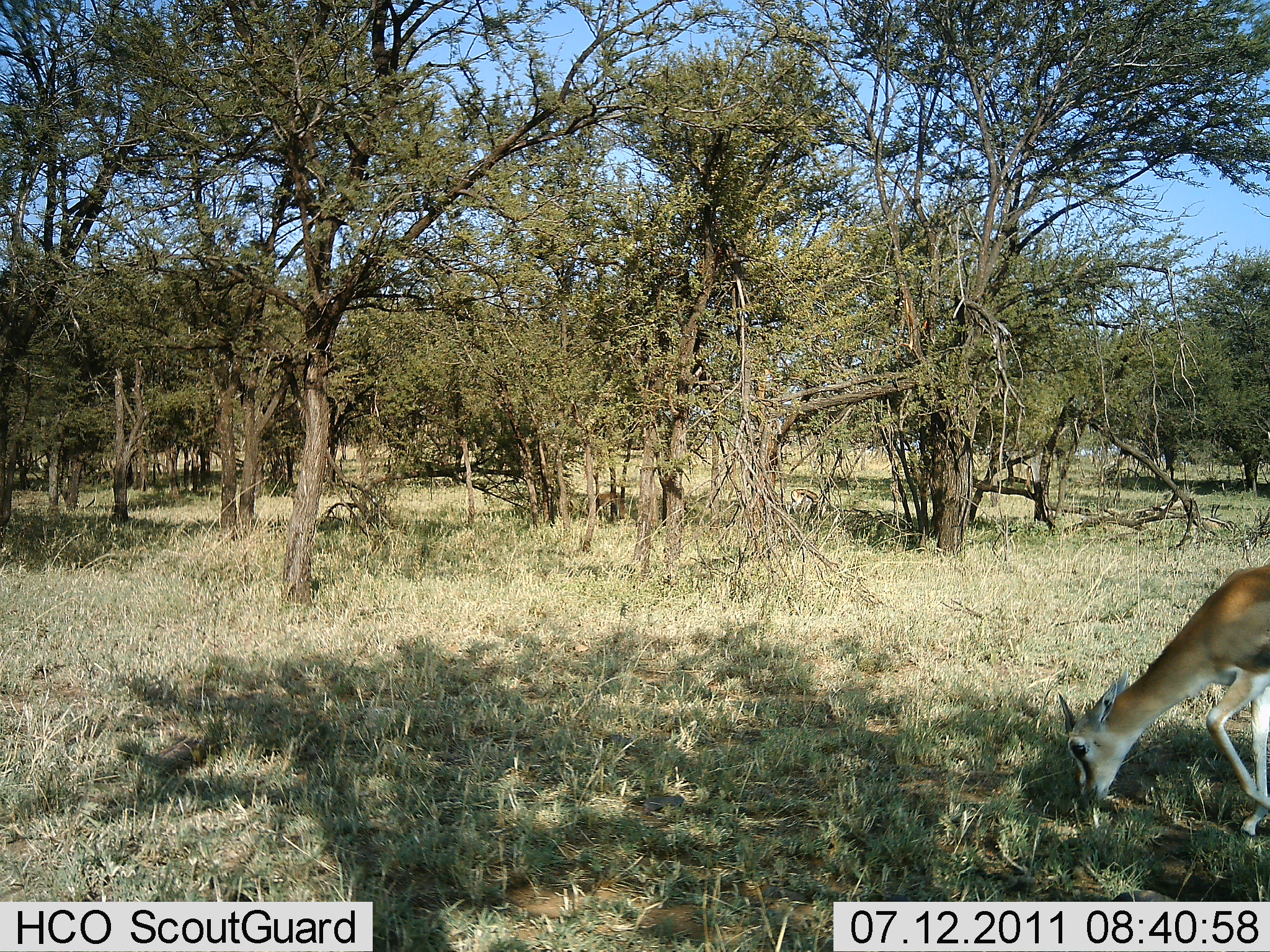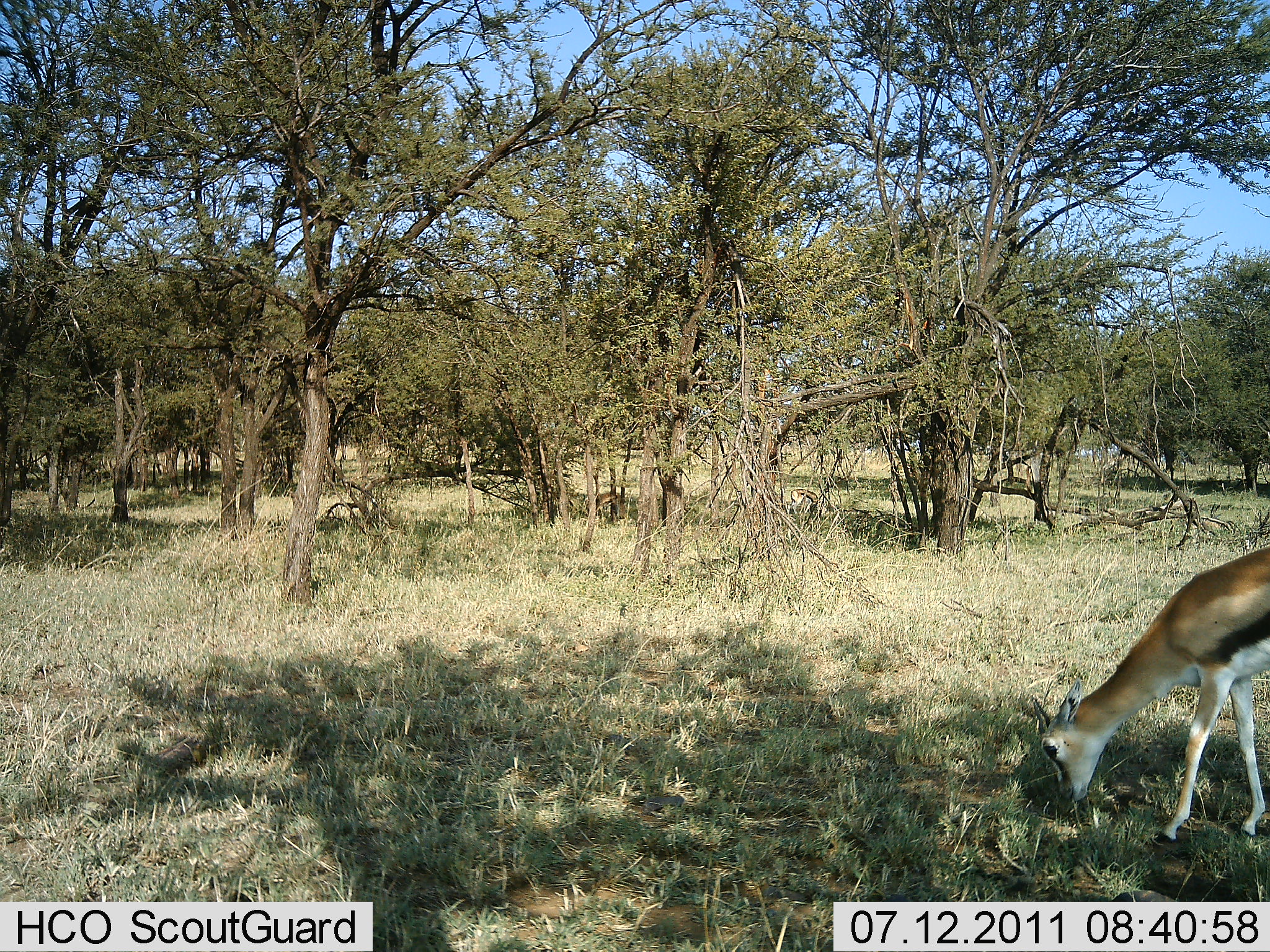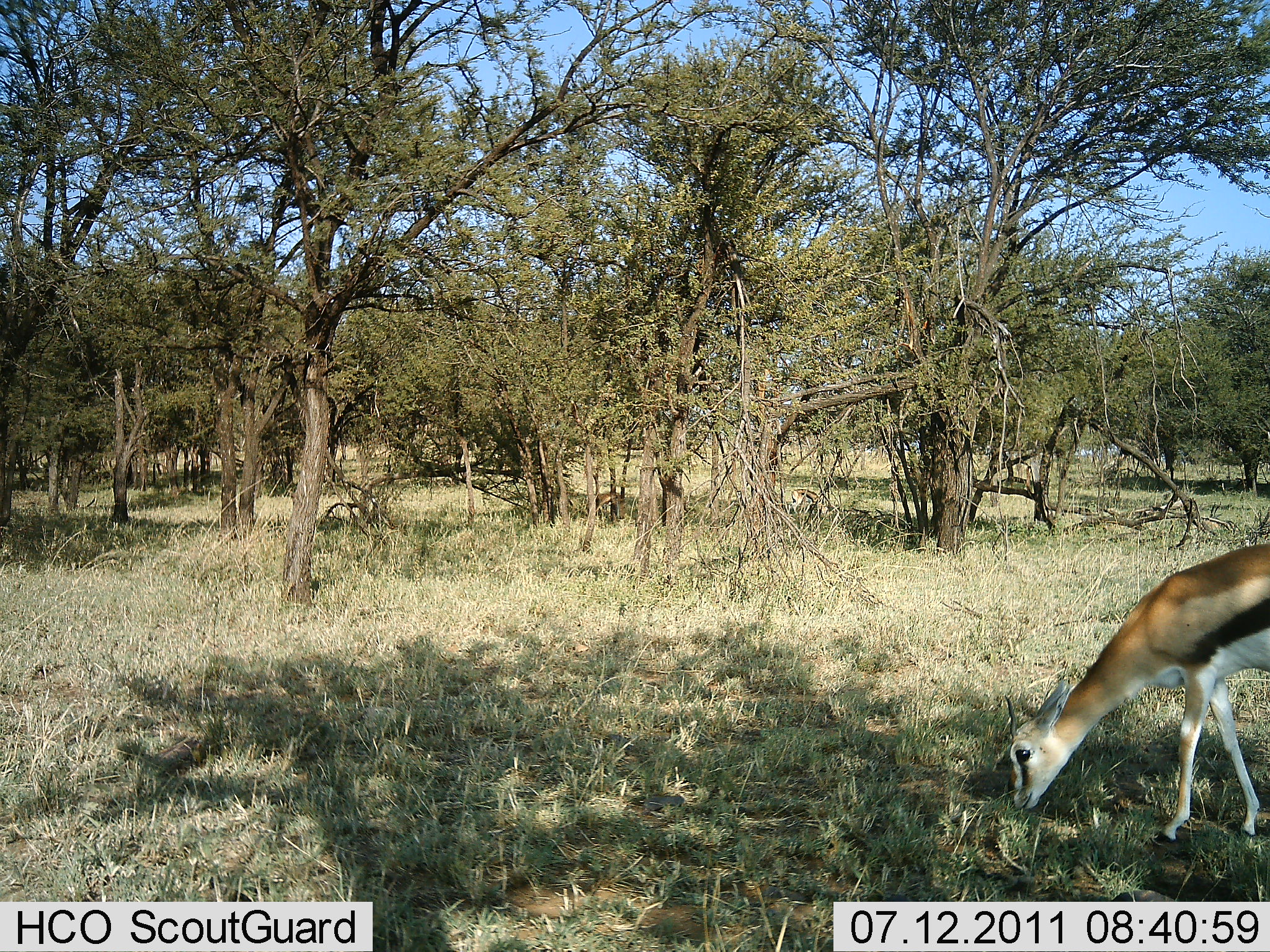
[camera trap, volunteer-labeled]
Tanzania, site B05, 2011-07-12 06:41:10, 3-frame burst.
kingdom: Animalia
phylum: Chordata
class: Mammalia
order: Artiodactyla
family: Bovidae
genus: Eudorcas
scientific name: Eudorcas thomsonii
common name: thomson's gazelle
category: gazellethomsons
Gazellethomsons (thomson's gazelle) (Eudorcas thomsonii), count 1. Behavior (volunteer vote fractions): standing 8%, resting 0%, moving 8%, interacting 0%. Young present (vote fraction): 0%. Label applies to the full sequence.